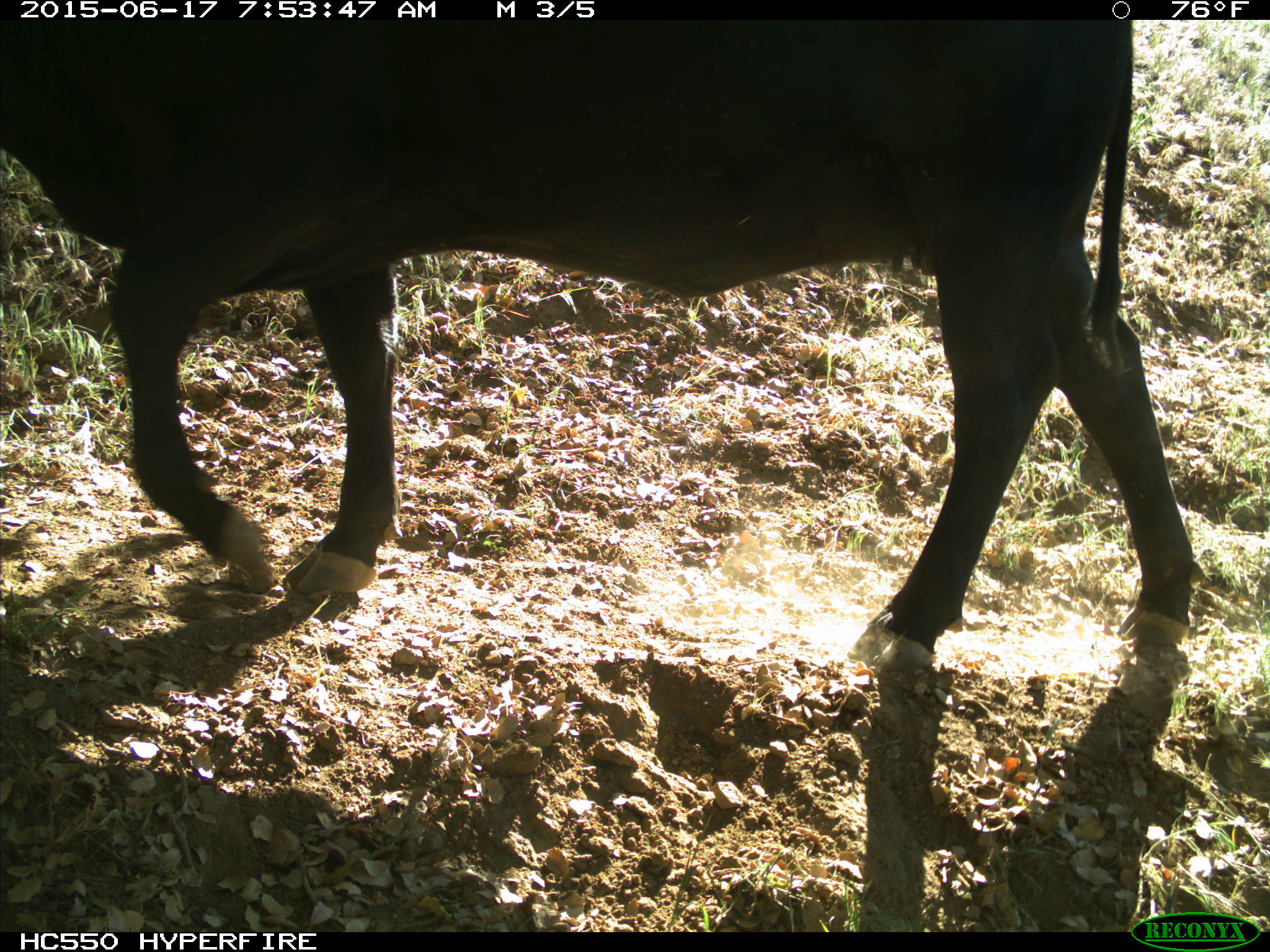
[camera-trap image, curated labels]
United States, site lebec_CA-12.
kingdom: Animalia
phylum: Chordata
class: Mammalia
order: Artiodactyla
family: Bovidae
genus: Bos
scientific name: Bos taurus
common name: domestic cow